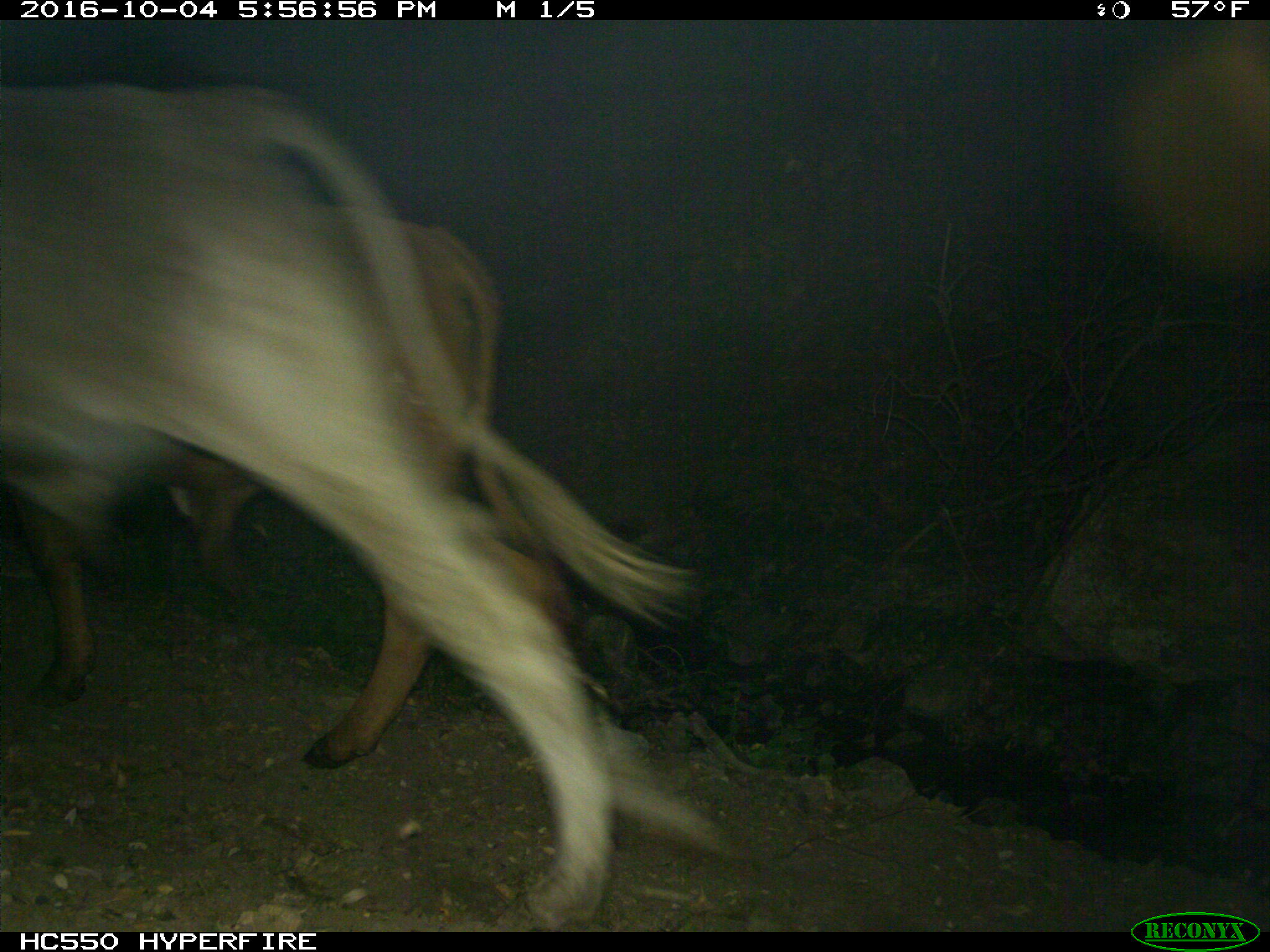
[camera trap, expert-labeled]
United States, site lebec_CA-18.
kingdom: Animalia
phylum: Chordata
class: Mammalia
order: Artiodactyla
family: Bovidae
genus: Bos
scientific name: Bos taurus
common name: domestic cow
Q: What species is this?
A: Bos taurus (domestic cow).